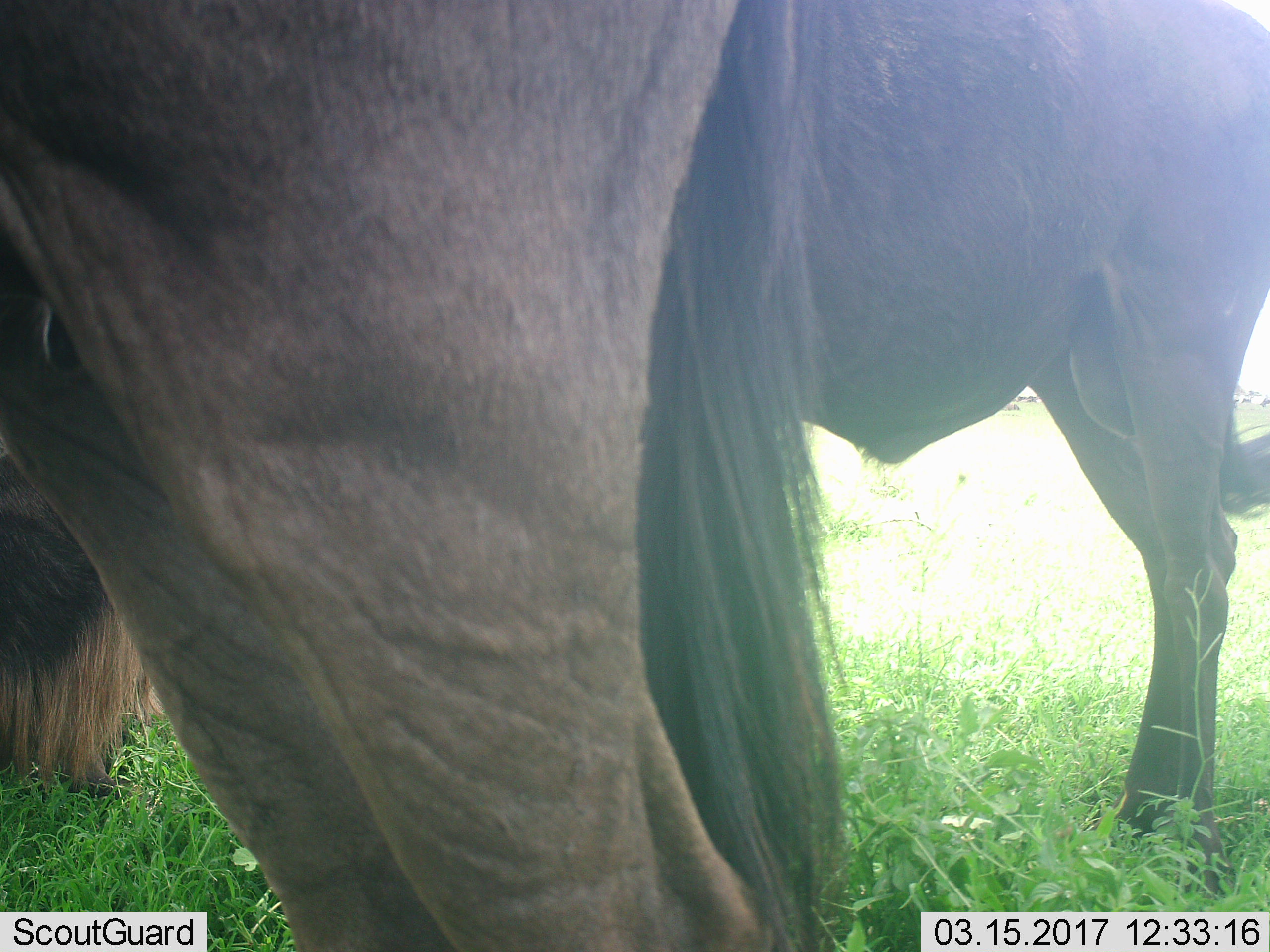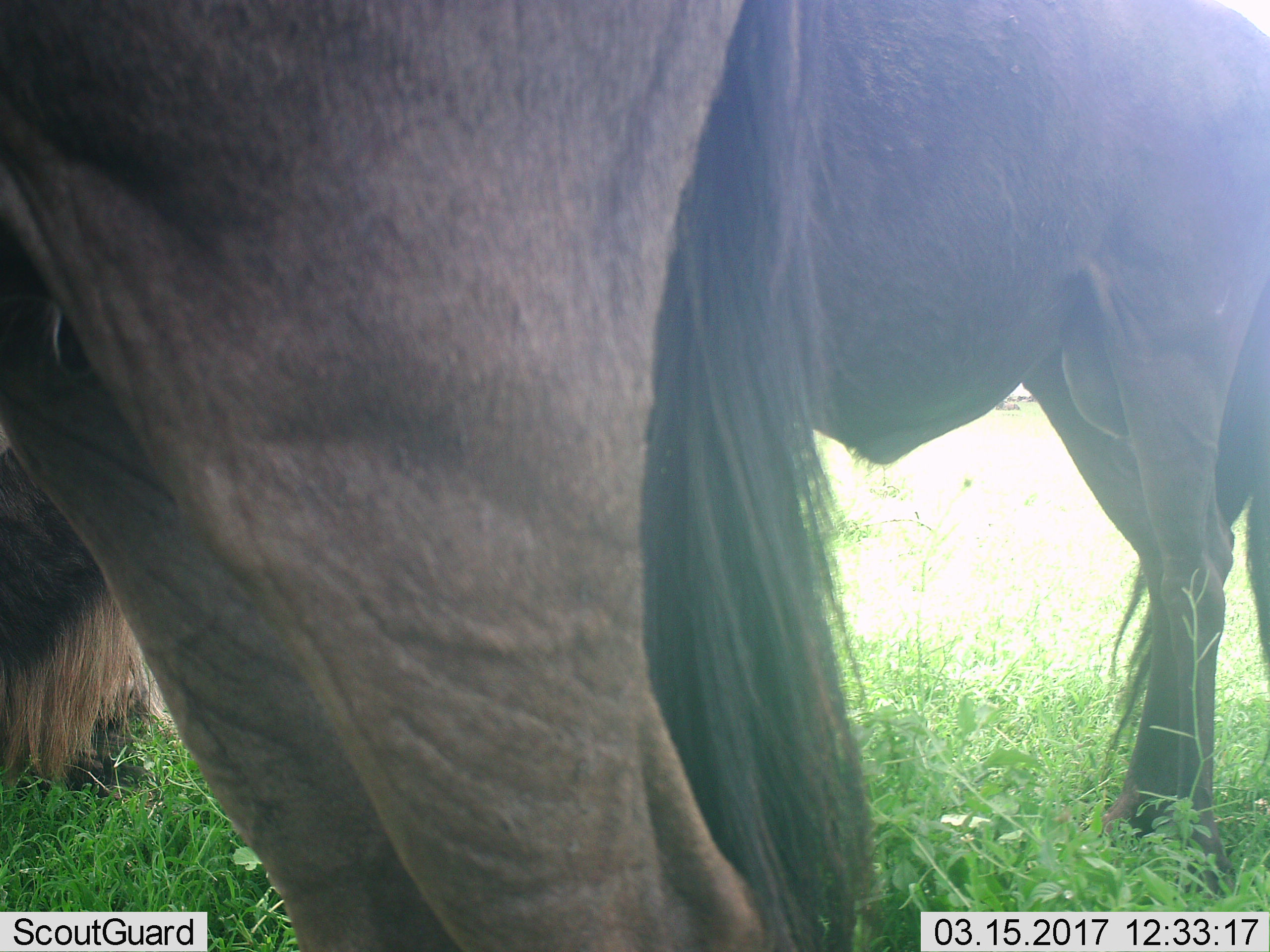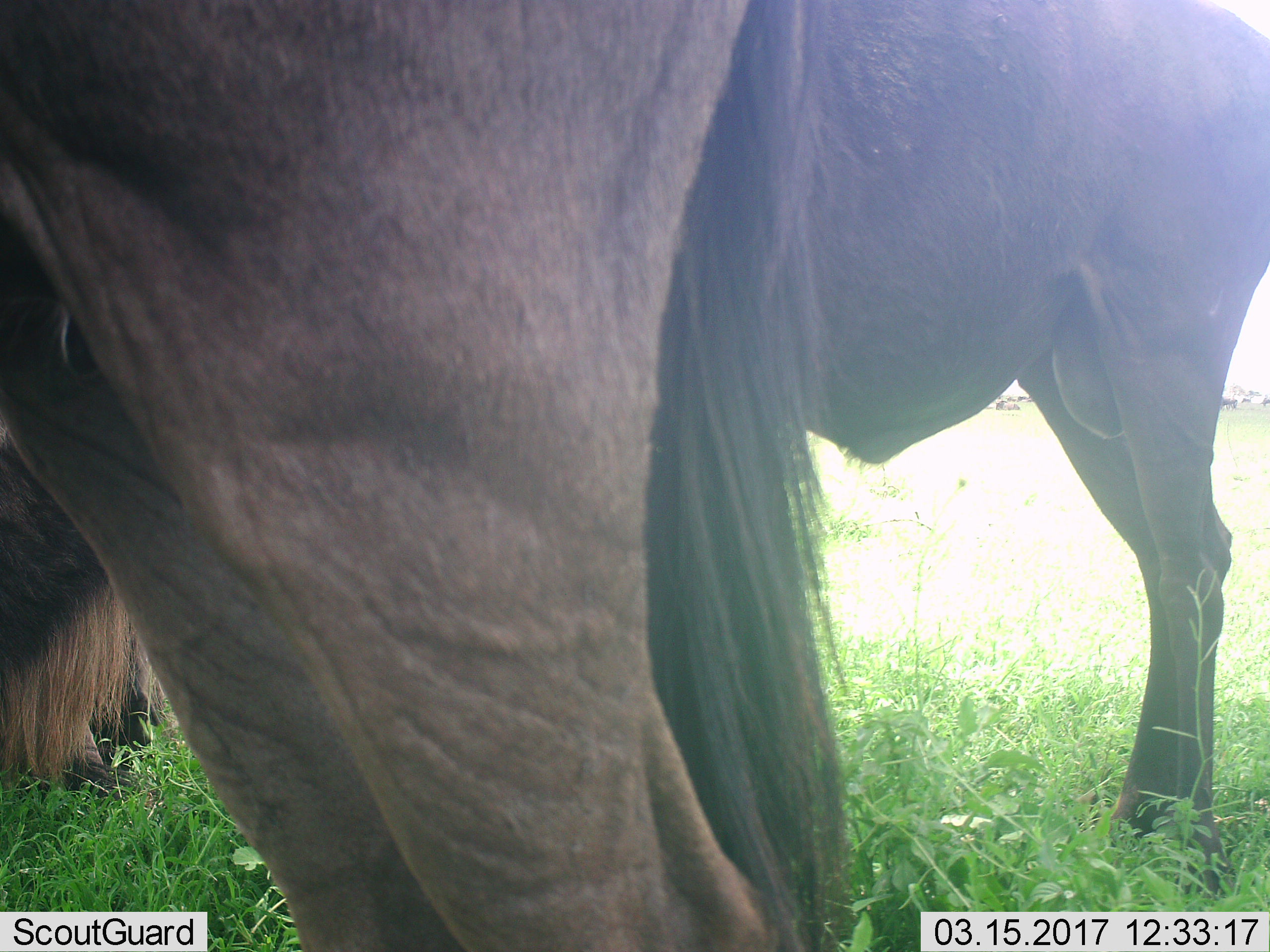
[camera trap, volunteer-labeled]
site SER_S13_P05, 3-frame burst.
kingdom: Animalia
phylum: Chordata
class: Mammalia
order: Artiodactyla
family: Bovidae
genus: Connochaetes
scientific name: Connochaetes taurinus taurinus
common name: blue wildebeest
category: wildebeestblue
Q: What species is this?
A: Wildebeestblue (blue wildebeest) (Connochaetes taurinus taurinus).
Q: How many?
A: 2.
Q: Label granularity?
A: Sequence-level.